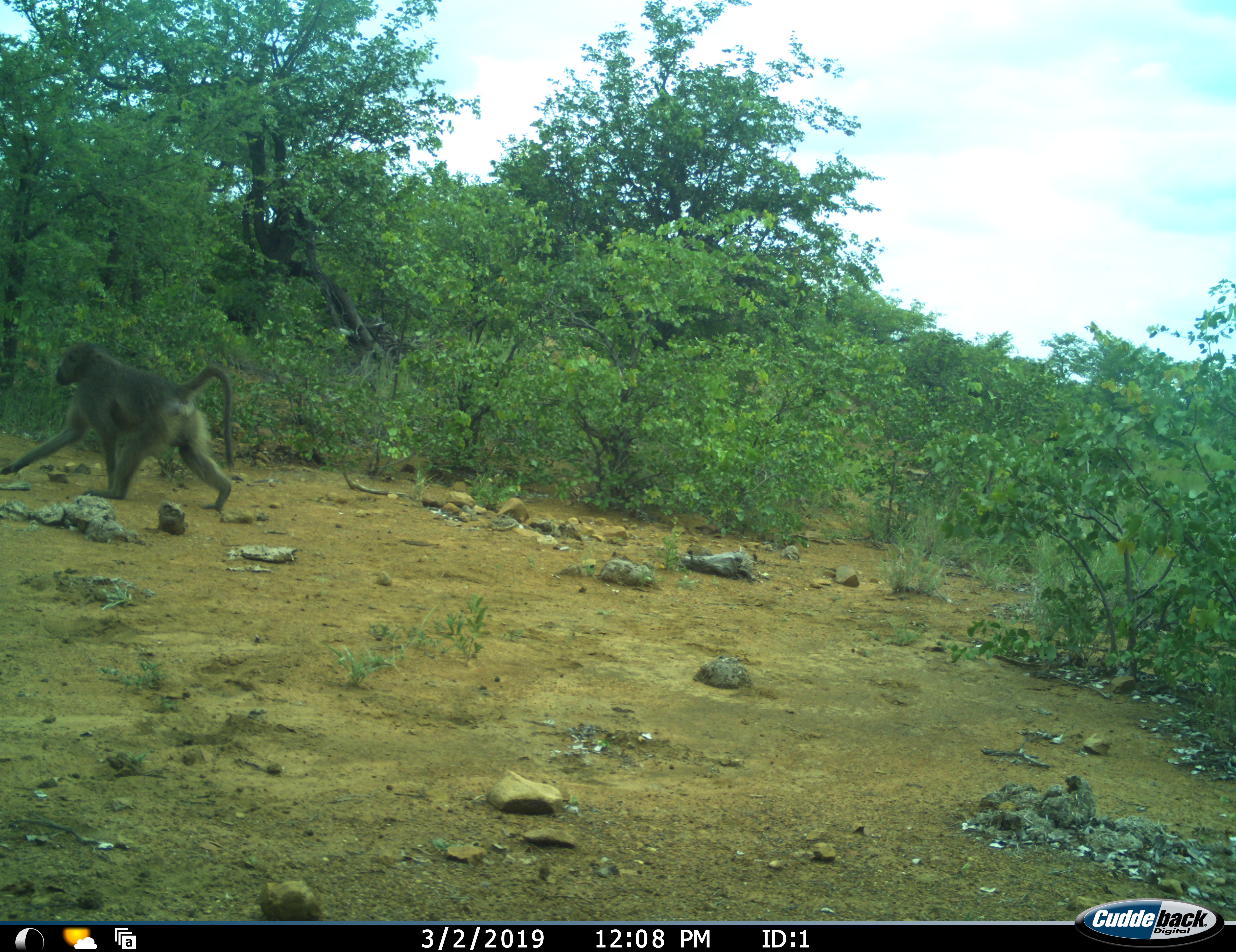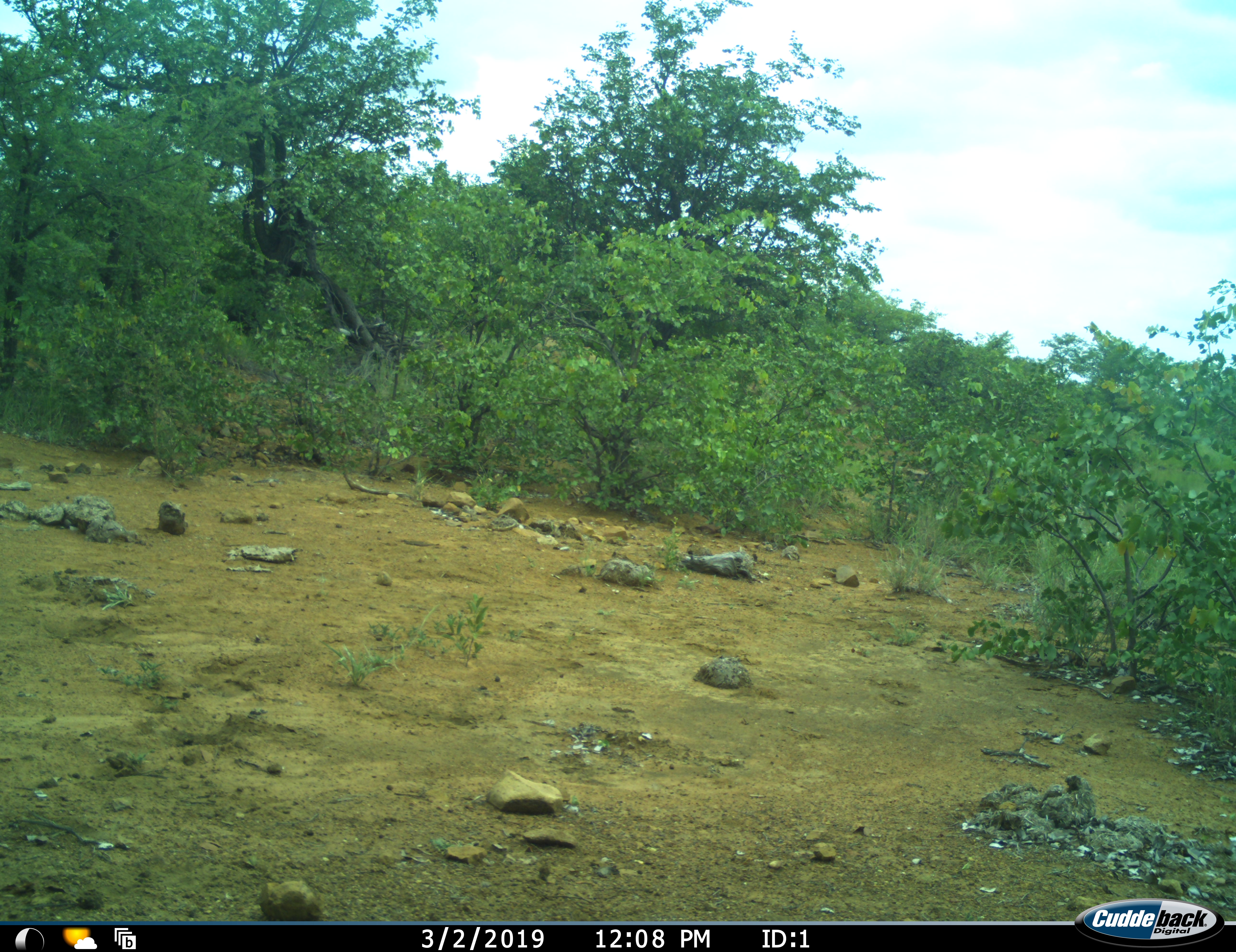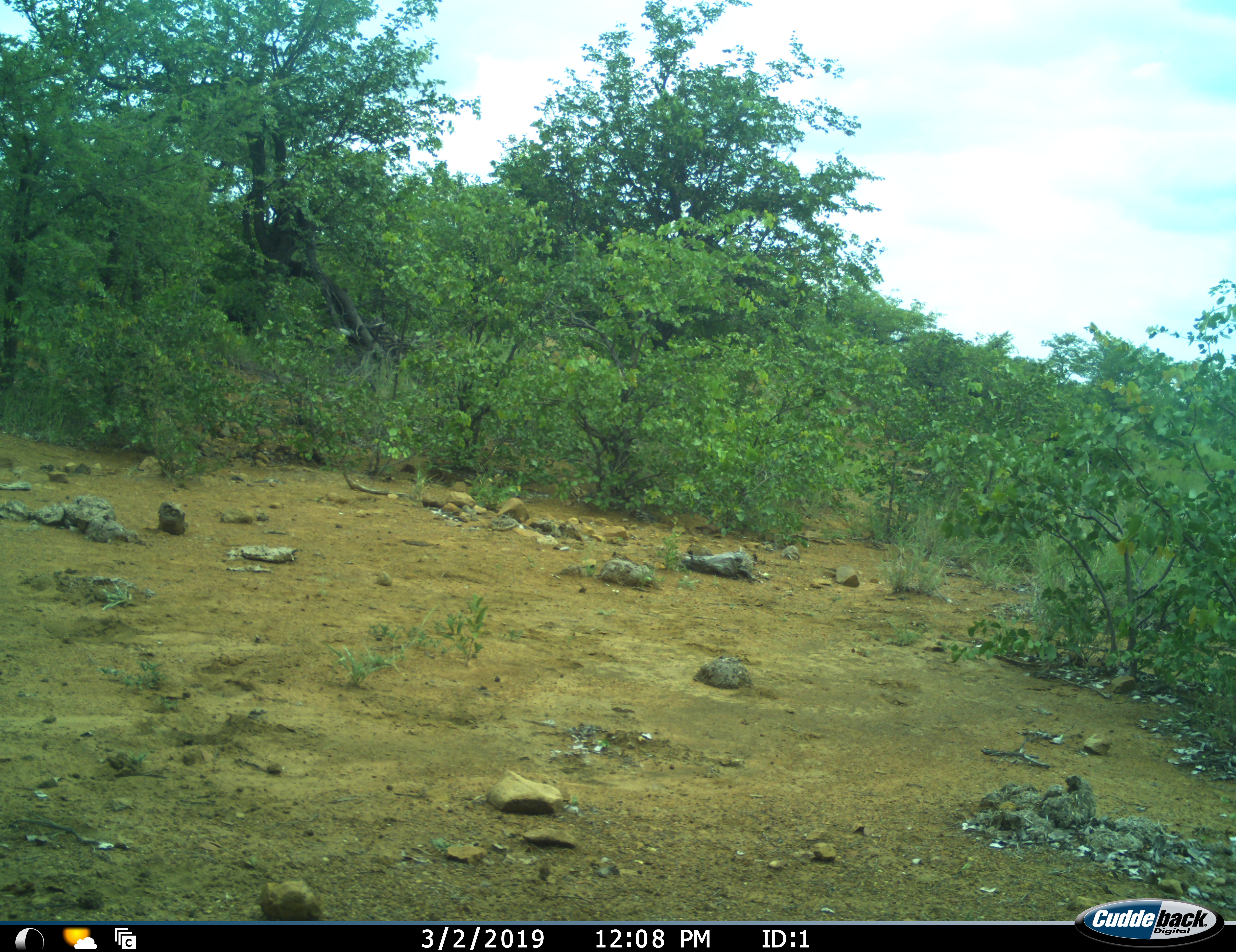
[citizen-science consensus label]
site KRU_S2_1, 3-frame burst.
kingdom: Animalia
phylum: Chordata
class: Mammalia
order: Primates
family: Cercopithecidae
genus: Papio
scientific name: Papio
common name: baboon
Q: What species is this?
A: Baboon (Papio).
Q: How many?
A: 1.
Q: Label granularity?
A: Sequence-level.